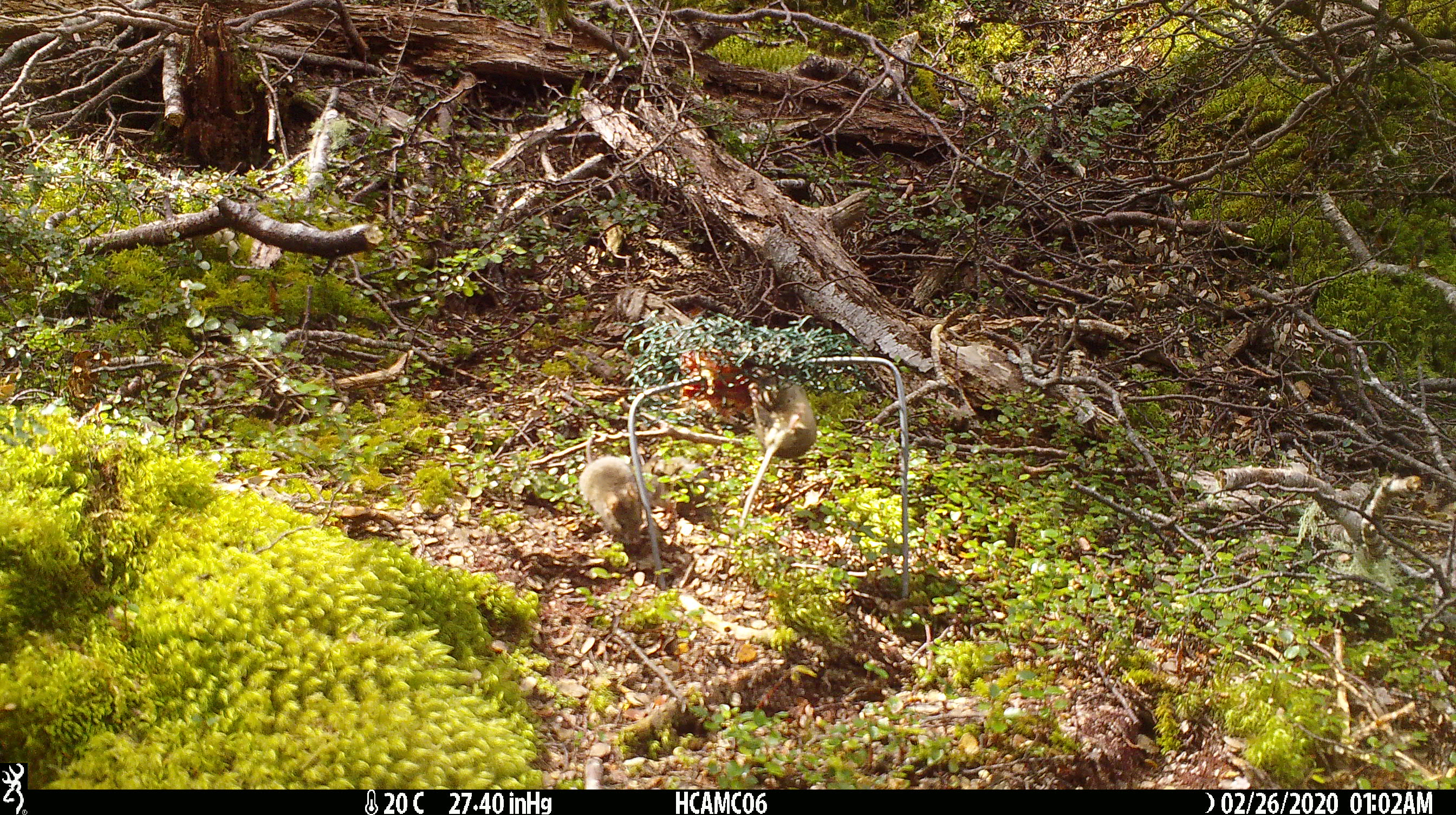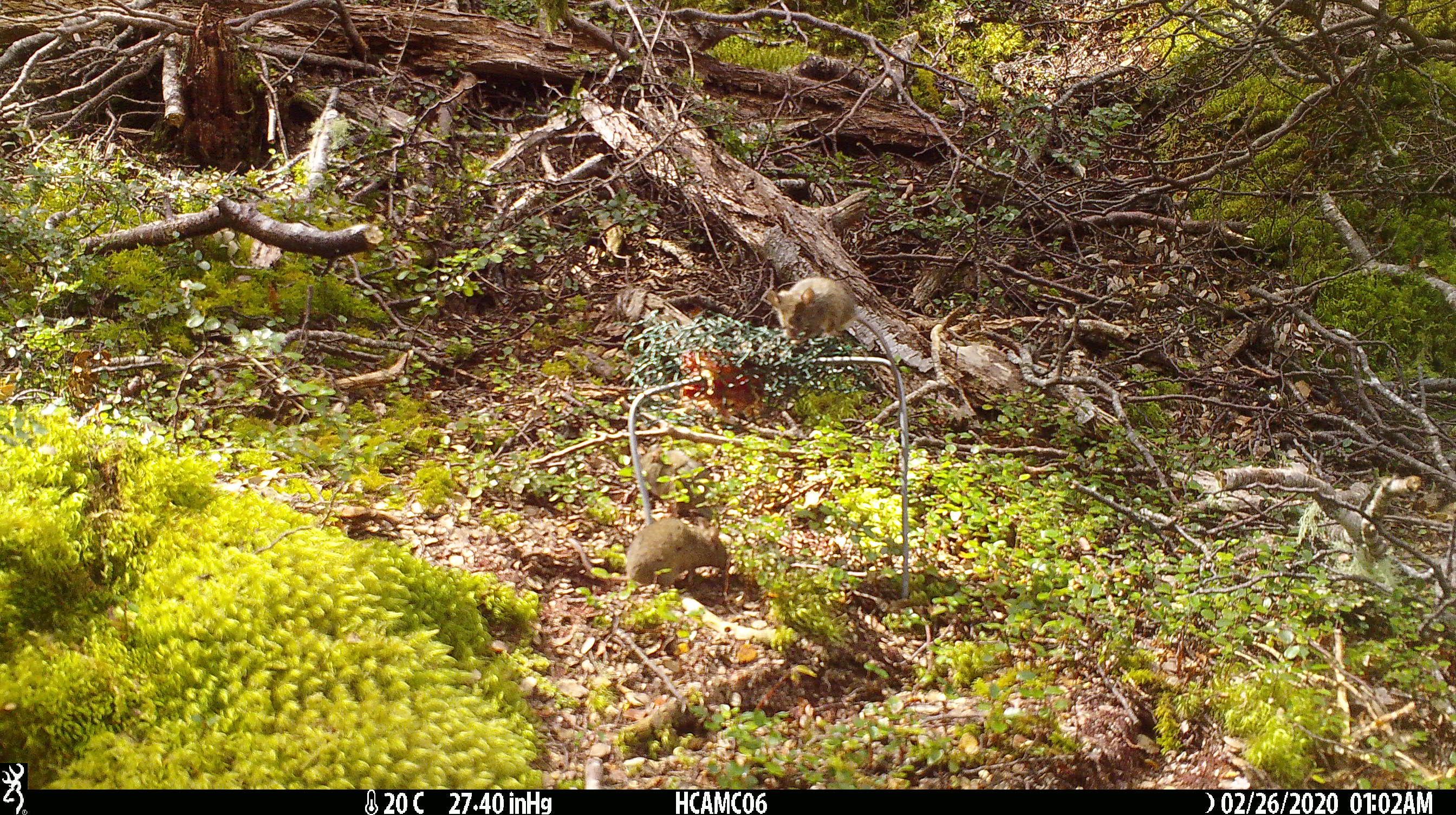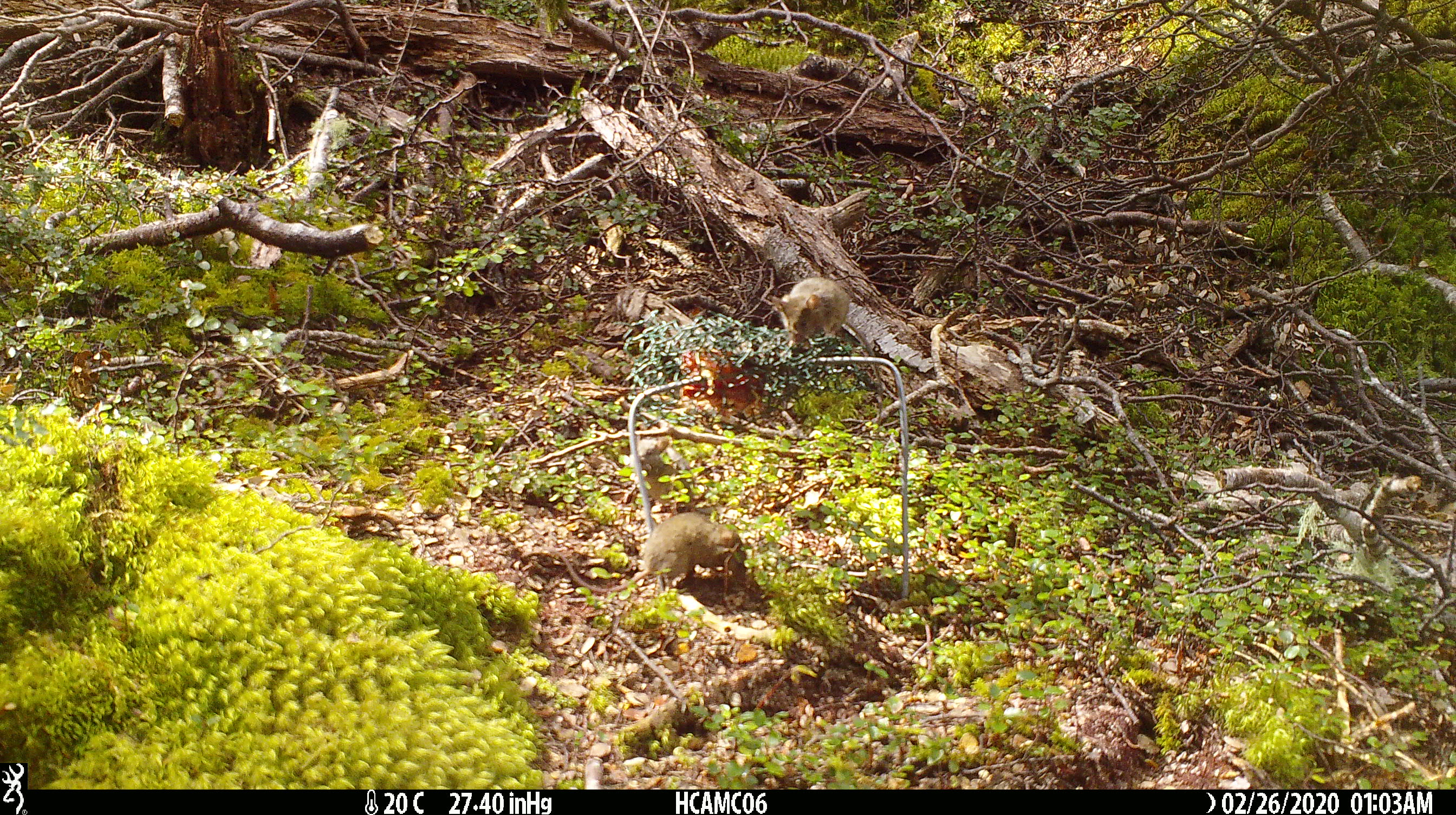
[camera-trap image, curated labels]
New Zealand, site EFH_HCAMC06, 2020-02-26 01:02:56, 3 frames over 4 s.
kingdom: Animalia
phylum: Chordata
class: Mammalia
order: Rodentia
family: Muridae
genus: Mus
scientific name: Mus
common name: mouse